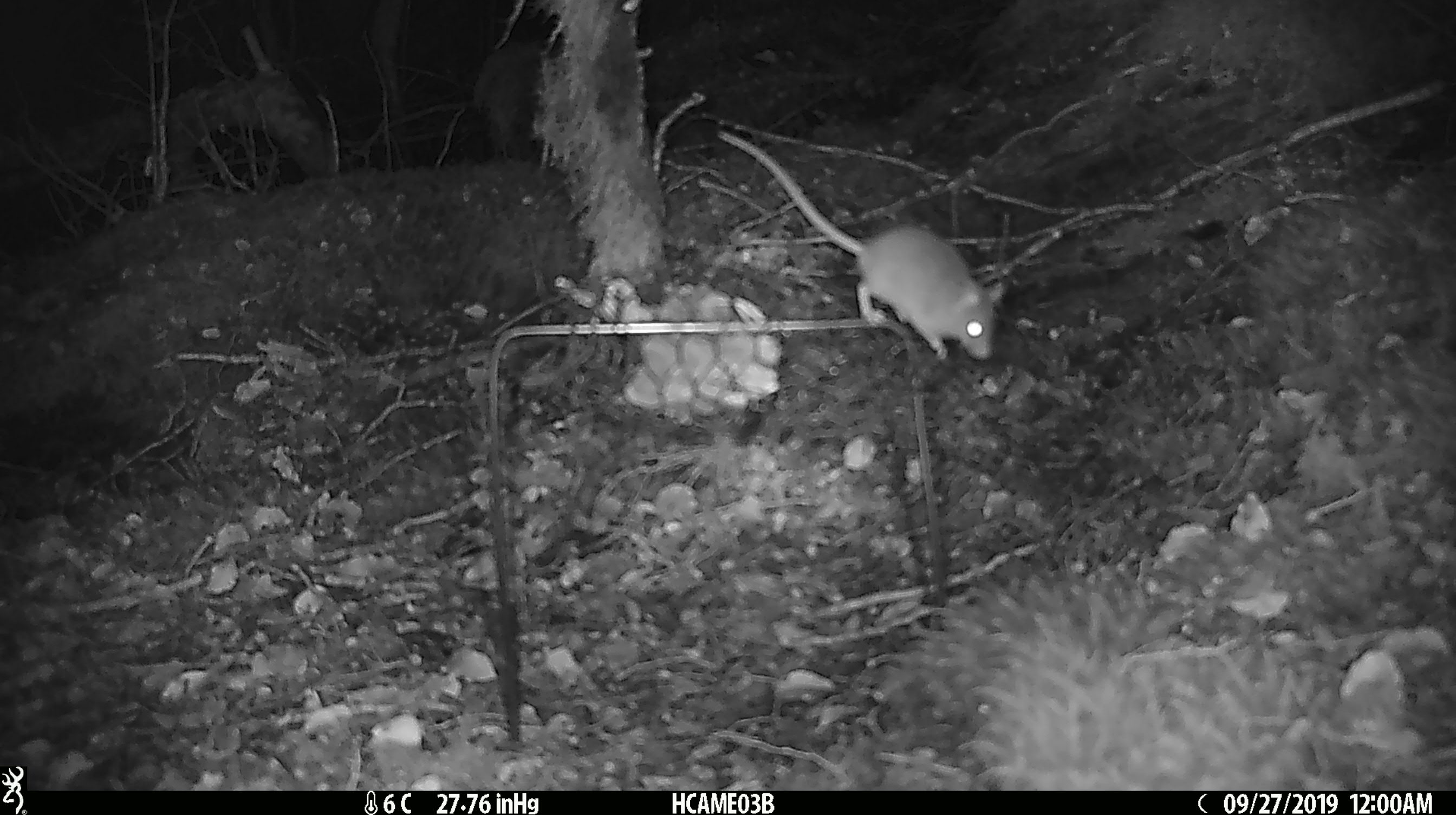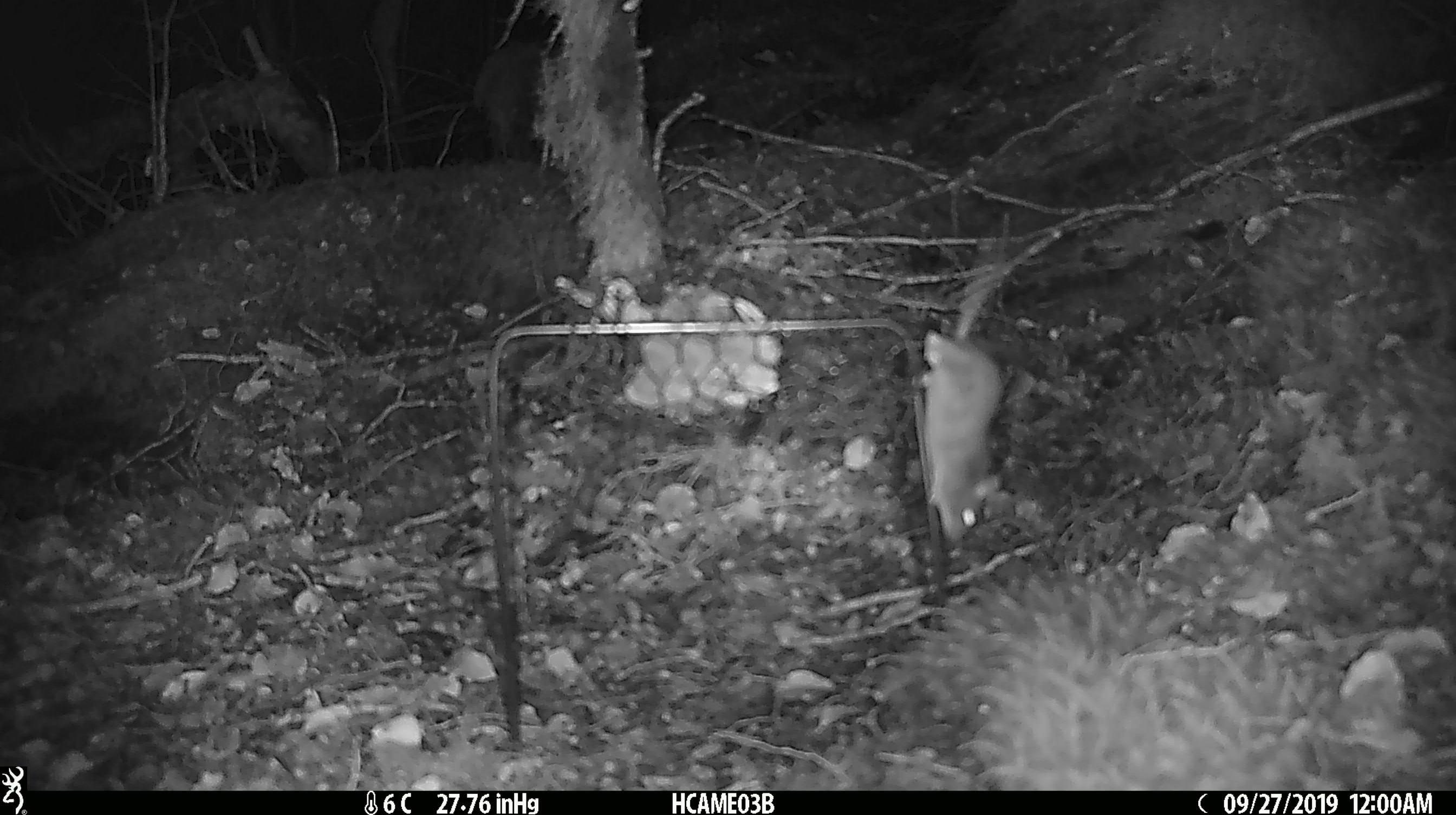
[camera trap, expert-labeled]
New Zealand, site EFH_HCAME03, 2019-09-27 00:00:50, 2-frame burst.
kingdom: Animalia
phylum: Chordata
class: Mammalia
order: Rodentia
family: Muridae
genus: Mus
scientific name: Mus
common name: mouse